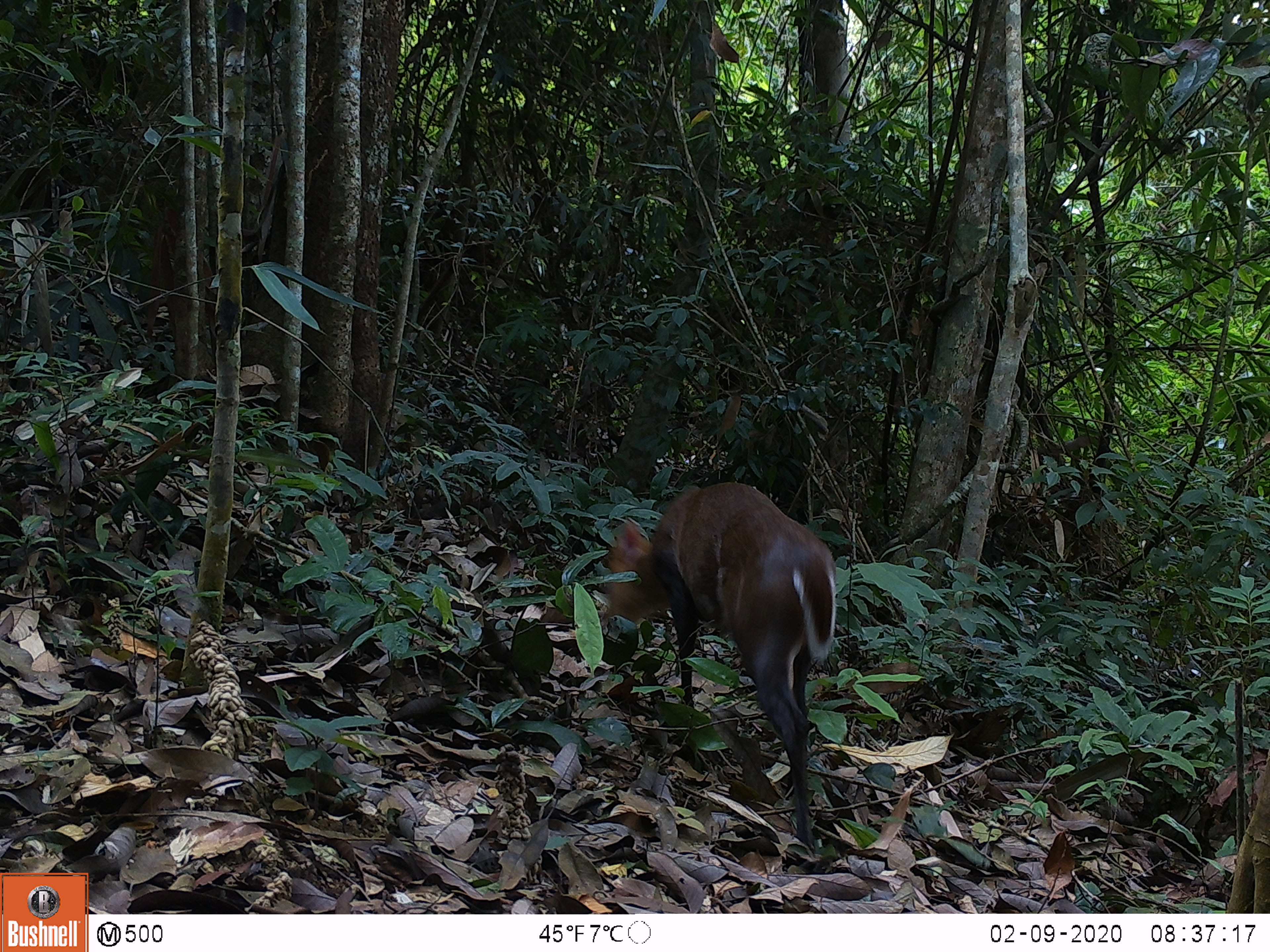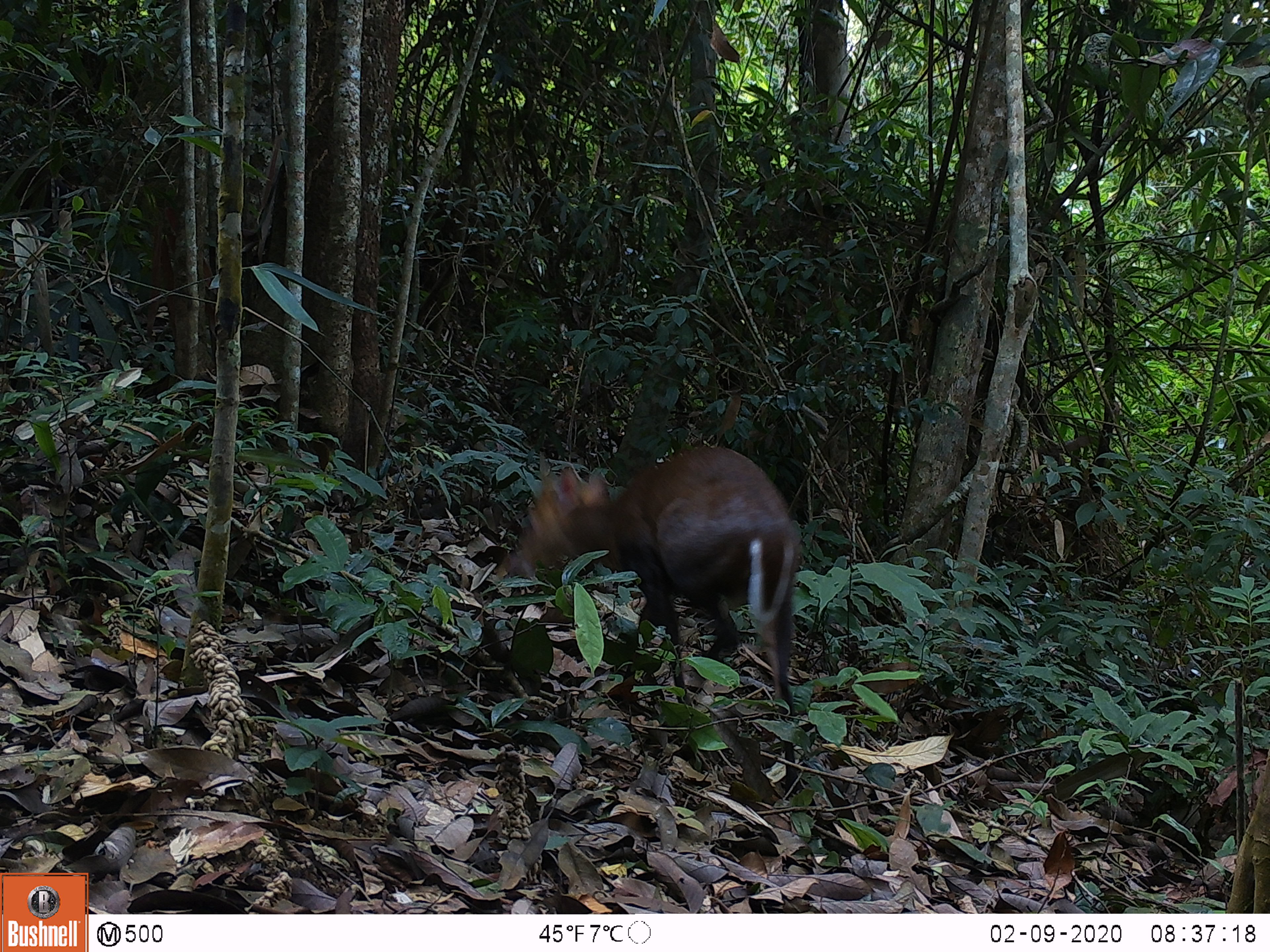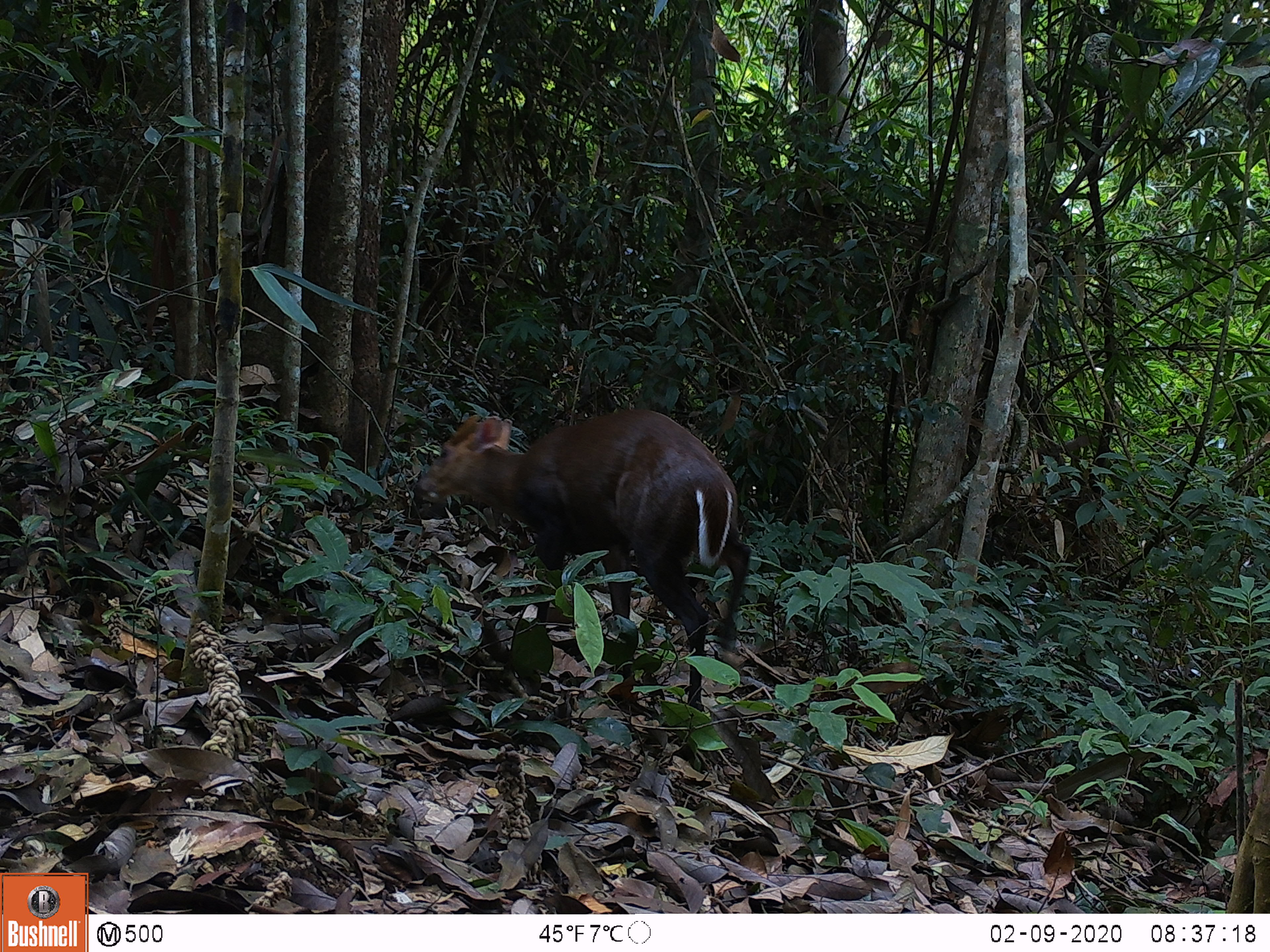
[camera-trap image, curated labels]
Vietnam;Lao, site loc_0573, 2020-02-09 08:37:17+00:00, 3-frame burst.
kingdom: Animalia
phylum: Chordata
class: Mammalia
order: Artiodactyla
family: Cervidae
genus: Muntiacus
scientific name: Muntiacus rooseveltorum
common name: roosevelt's muntjac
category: roosevelts muntjac group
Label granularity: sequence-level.